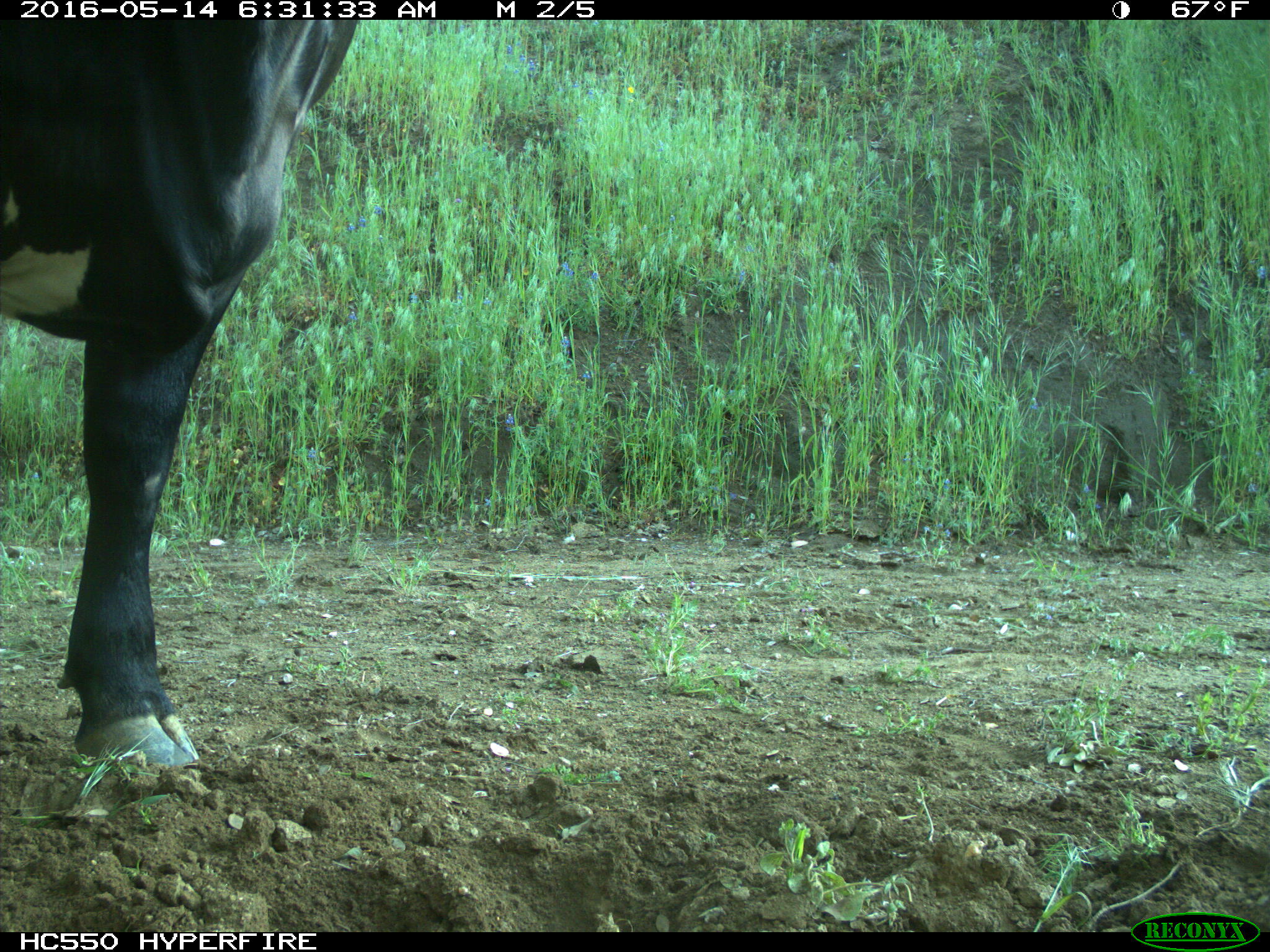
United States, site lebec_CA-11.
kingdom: Animalia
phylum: Chordata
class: Mammalia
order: Artiodactyla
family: Bovidae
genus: Bos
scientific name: Bos taurus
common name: domestic cow